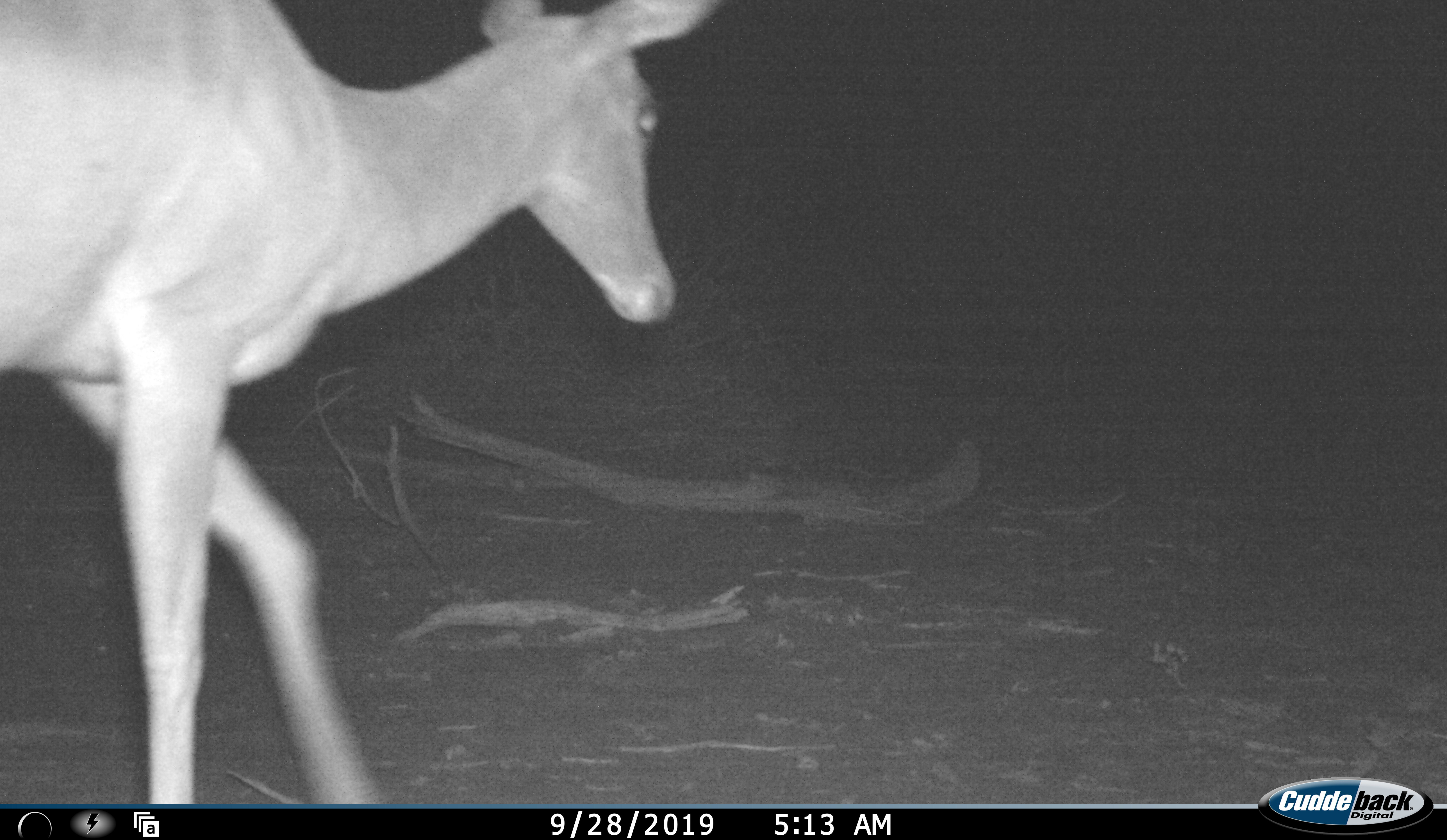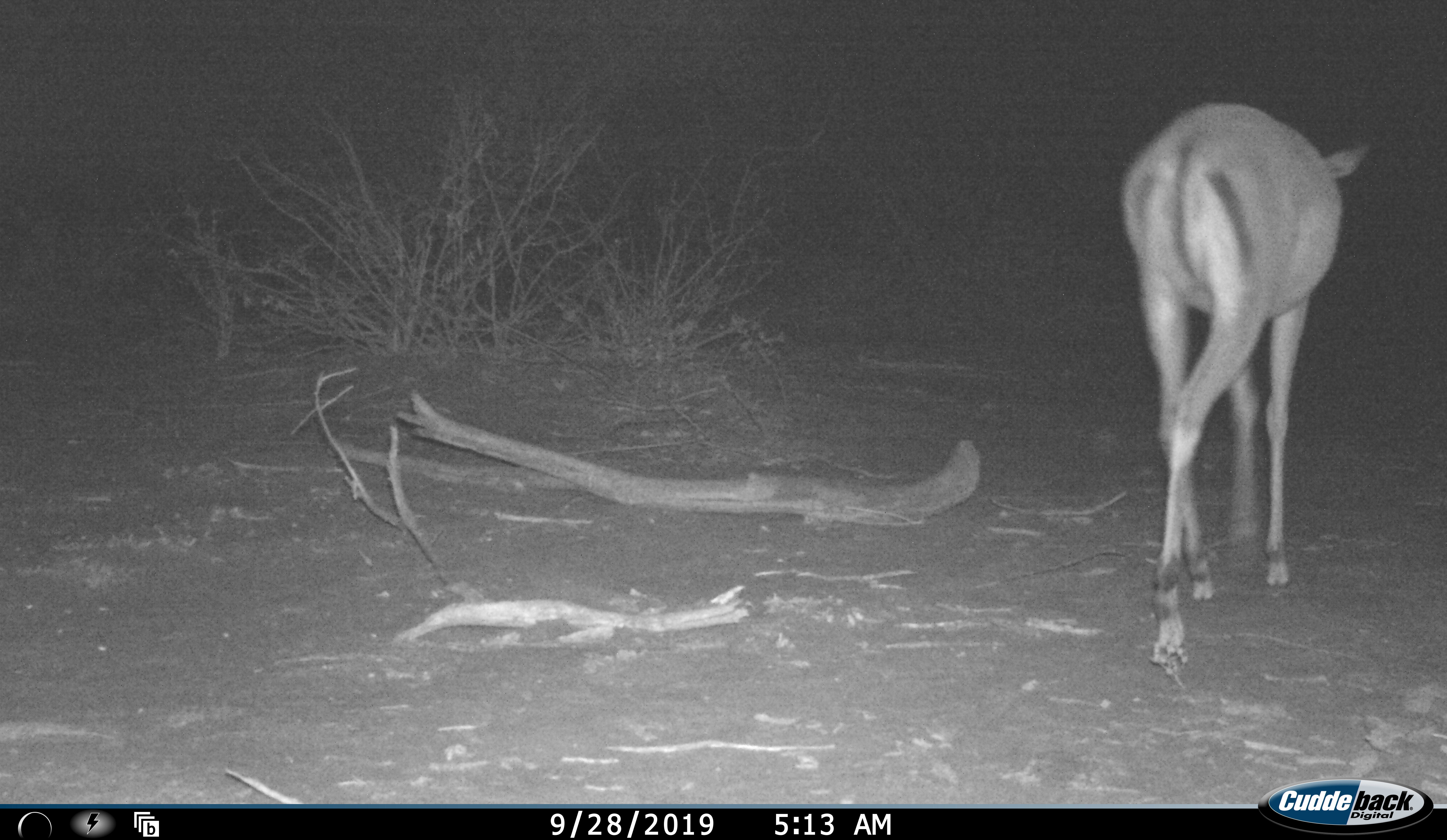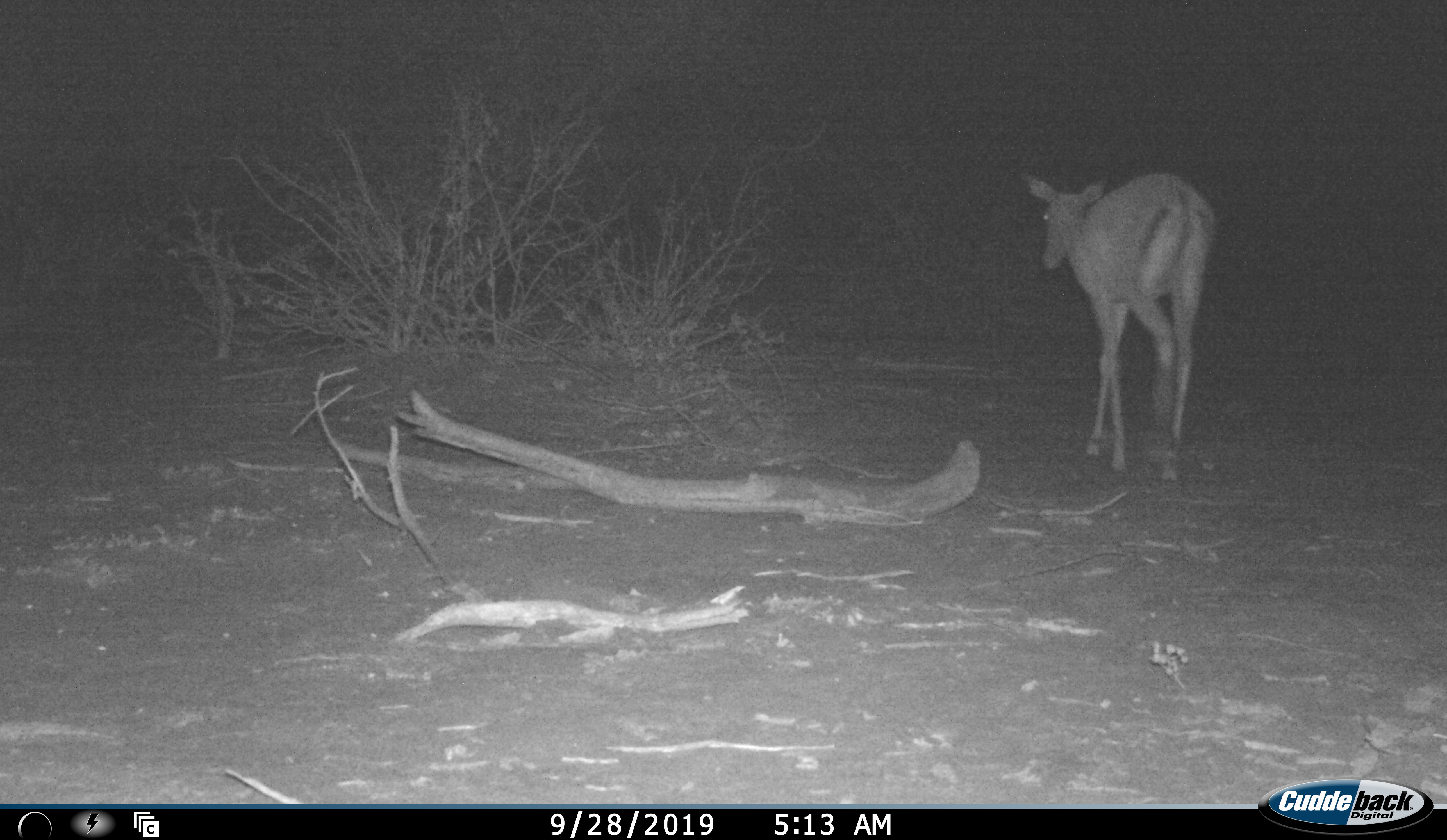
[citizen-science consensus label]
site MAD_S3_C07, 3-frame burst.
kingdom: Animalia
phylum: Chordata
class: Mammalia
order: Artiodactyla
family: Bovidae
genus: Aepyceros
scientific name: Aepyceros melampus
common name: impala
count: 1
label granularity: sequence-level